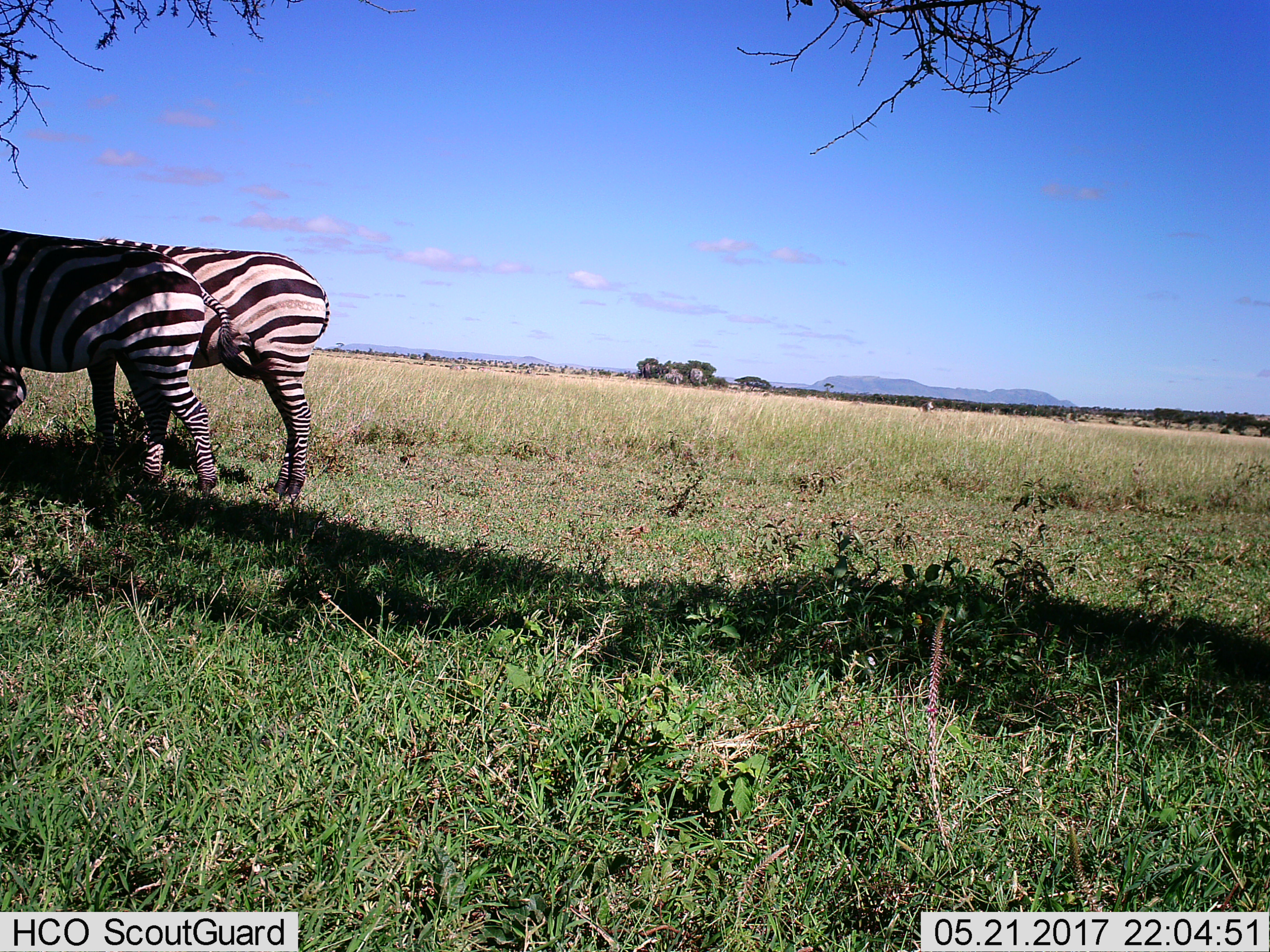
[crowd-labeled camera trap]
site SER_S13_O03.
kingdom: Animalia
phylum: Chordata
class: Mammalia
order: Perissodactyla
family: Equidae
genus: Equus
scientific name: Equus quagga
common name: plains zebra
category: zebraplains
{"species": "zebraplains (plains zebra) (Equus quagga)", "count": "2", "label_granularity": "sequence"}